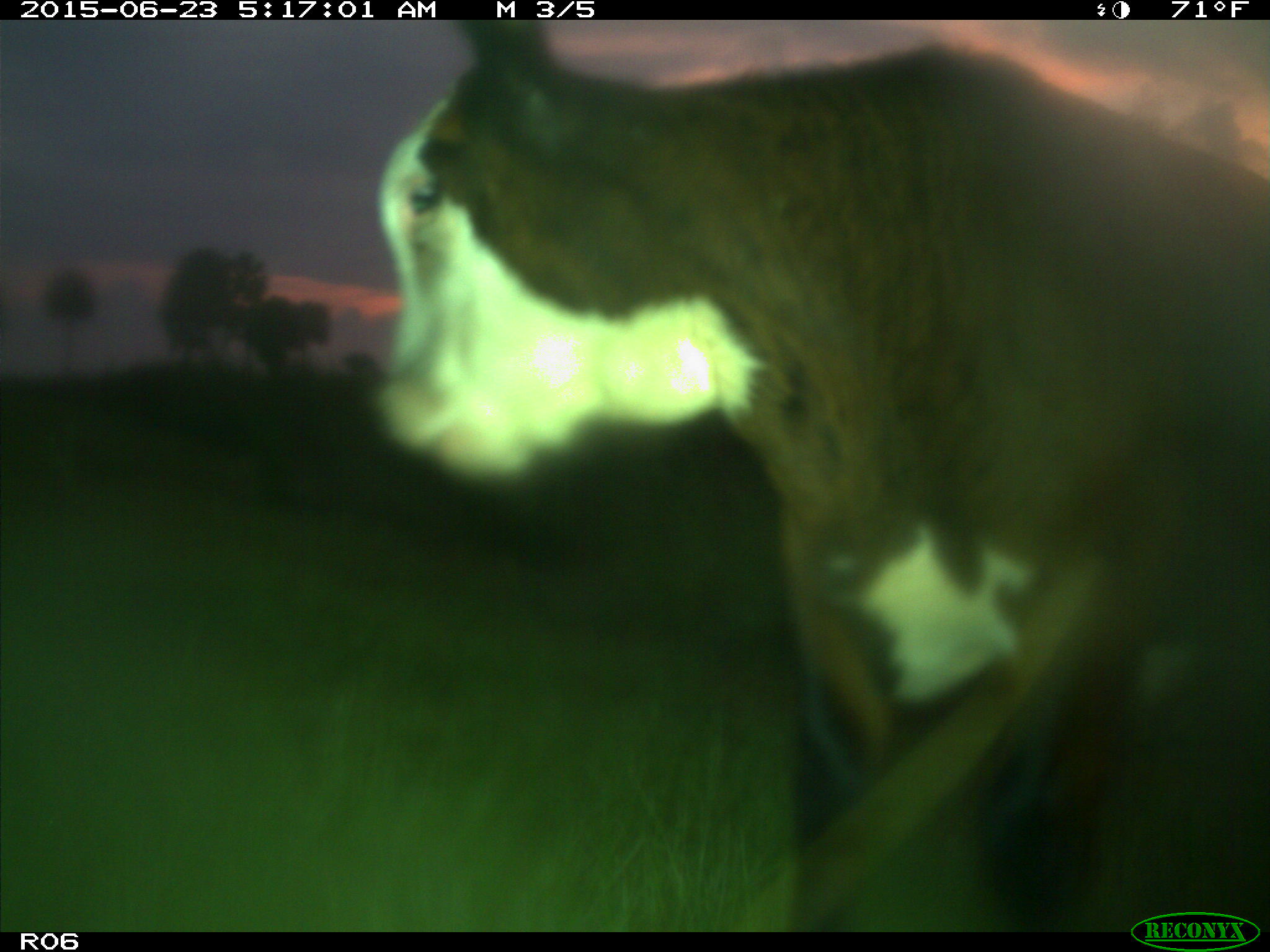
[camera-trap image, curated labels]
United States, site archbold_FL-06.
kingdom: Animalia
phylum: Chordata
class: Mammalia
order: Artiodactyla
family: Bovidae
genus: Bos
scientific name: Bos taurus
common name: domestic cow